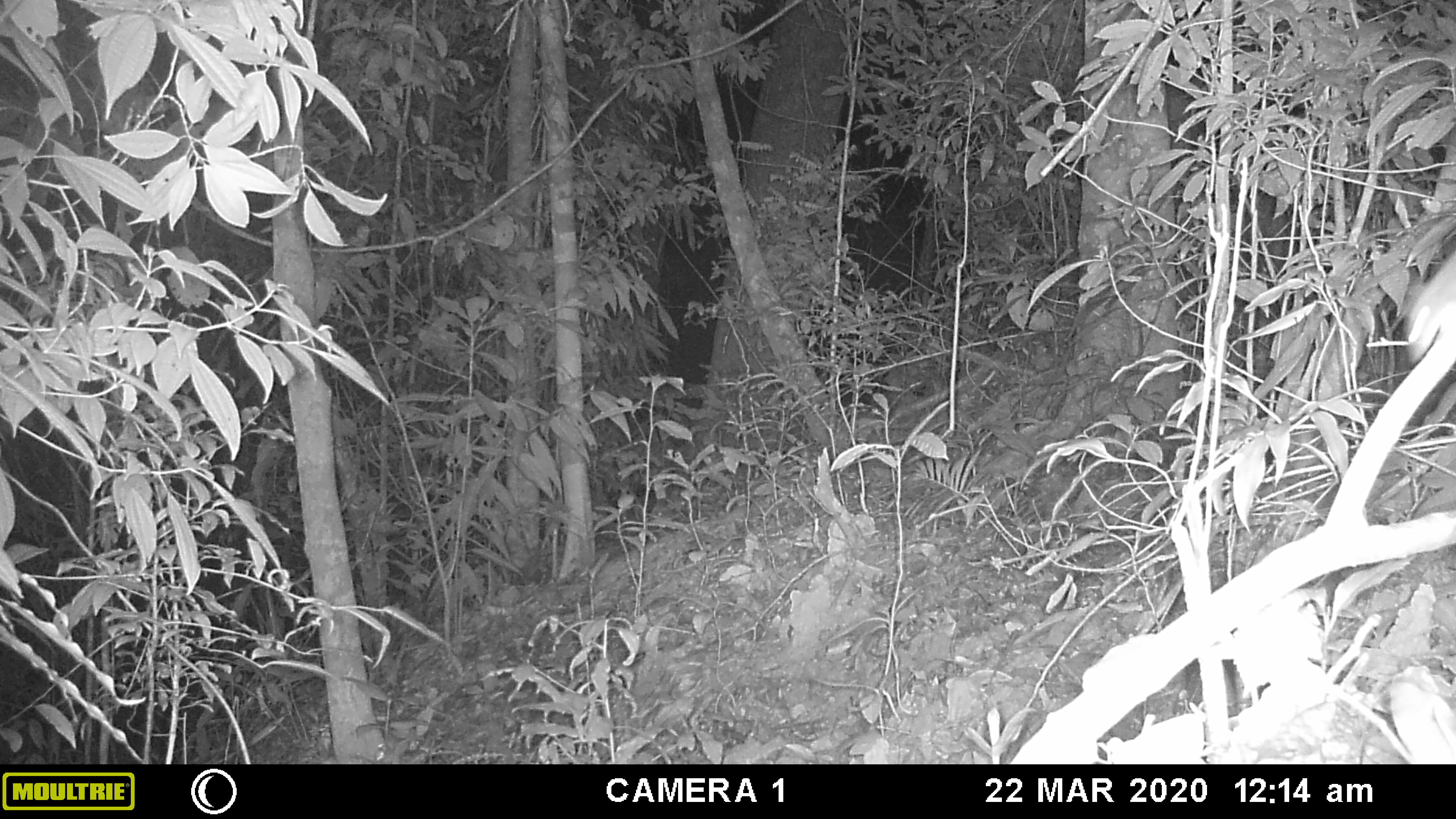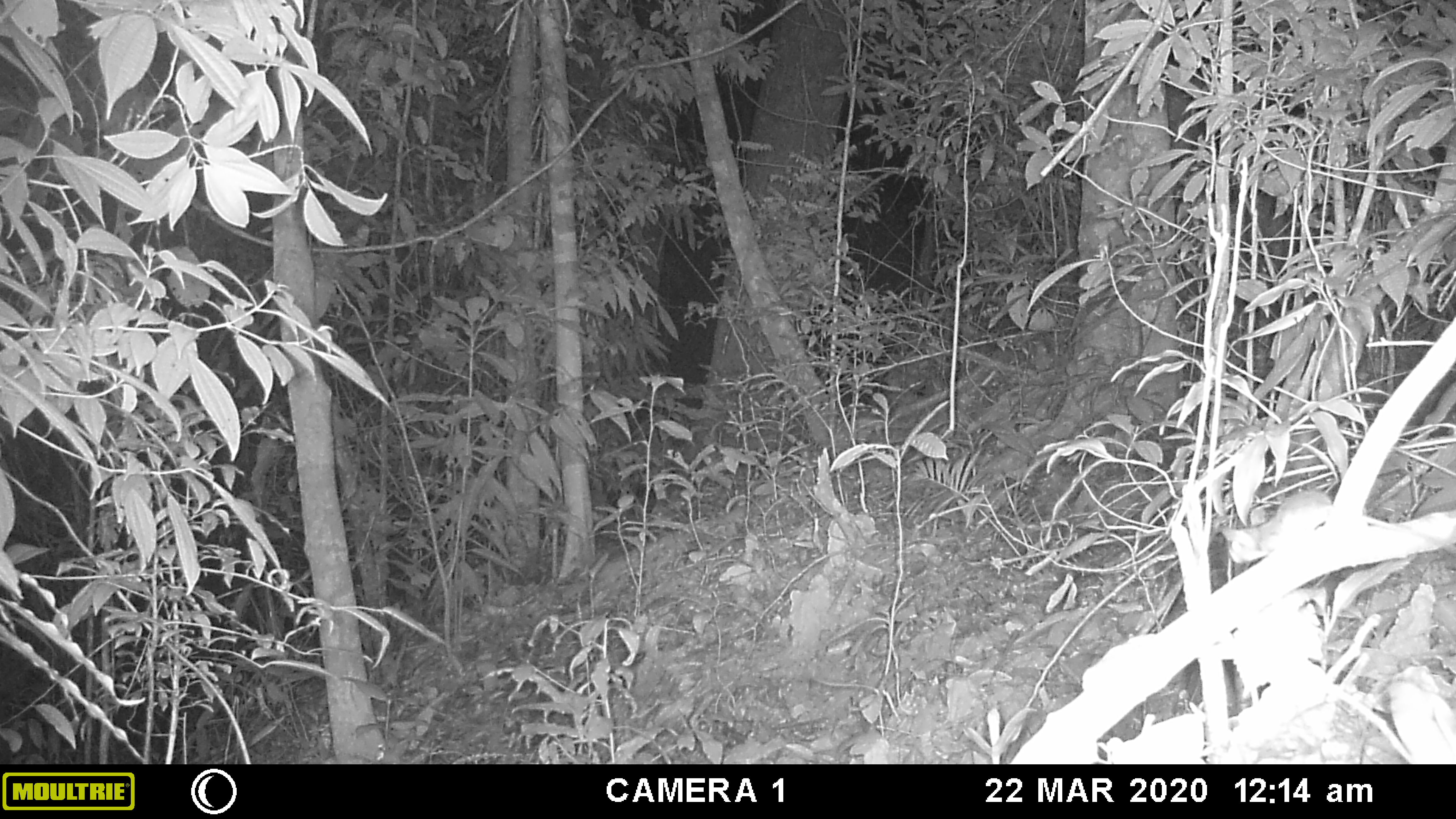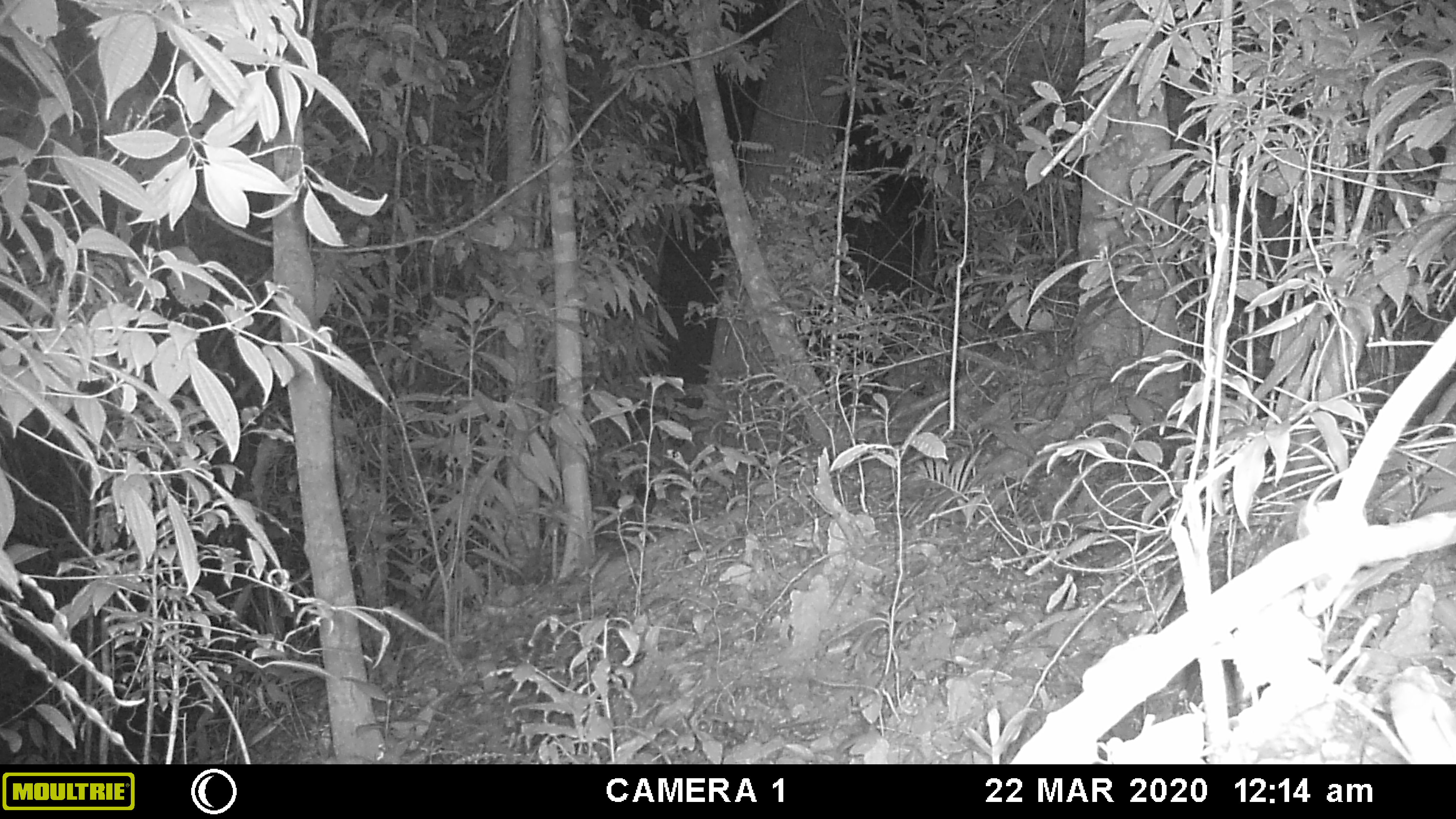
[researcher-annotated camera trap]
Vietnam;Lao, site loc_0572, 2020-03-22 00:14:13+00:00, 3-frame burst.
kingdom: Animalia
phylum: Chordata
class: Mammalia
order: Rodentia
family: Muridae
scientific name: Muridae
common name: old-world mice and rats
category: unidentified murid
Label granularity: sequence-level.